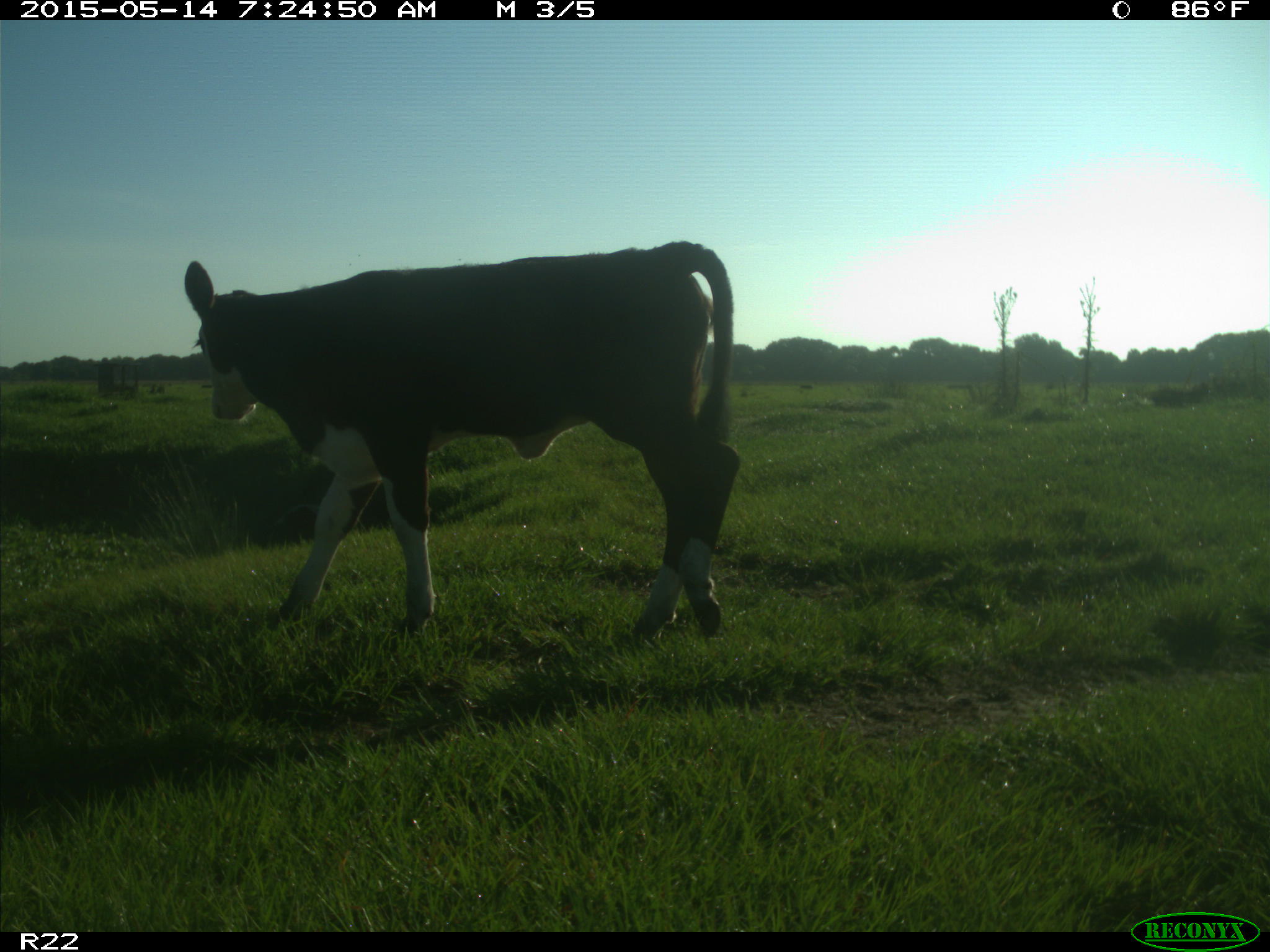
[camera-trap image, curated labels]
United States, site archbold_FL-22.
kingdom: Animalia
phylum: Chordata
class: Mammalia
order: Artiodactyla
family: Bovidae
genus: Bos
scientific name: Bos taurus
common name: domestic cow